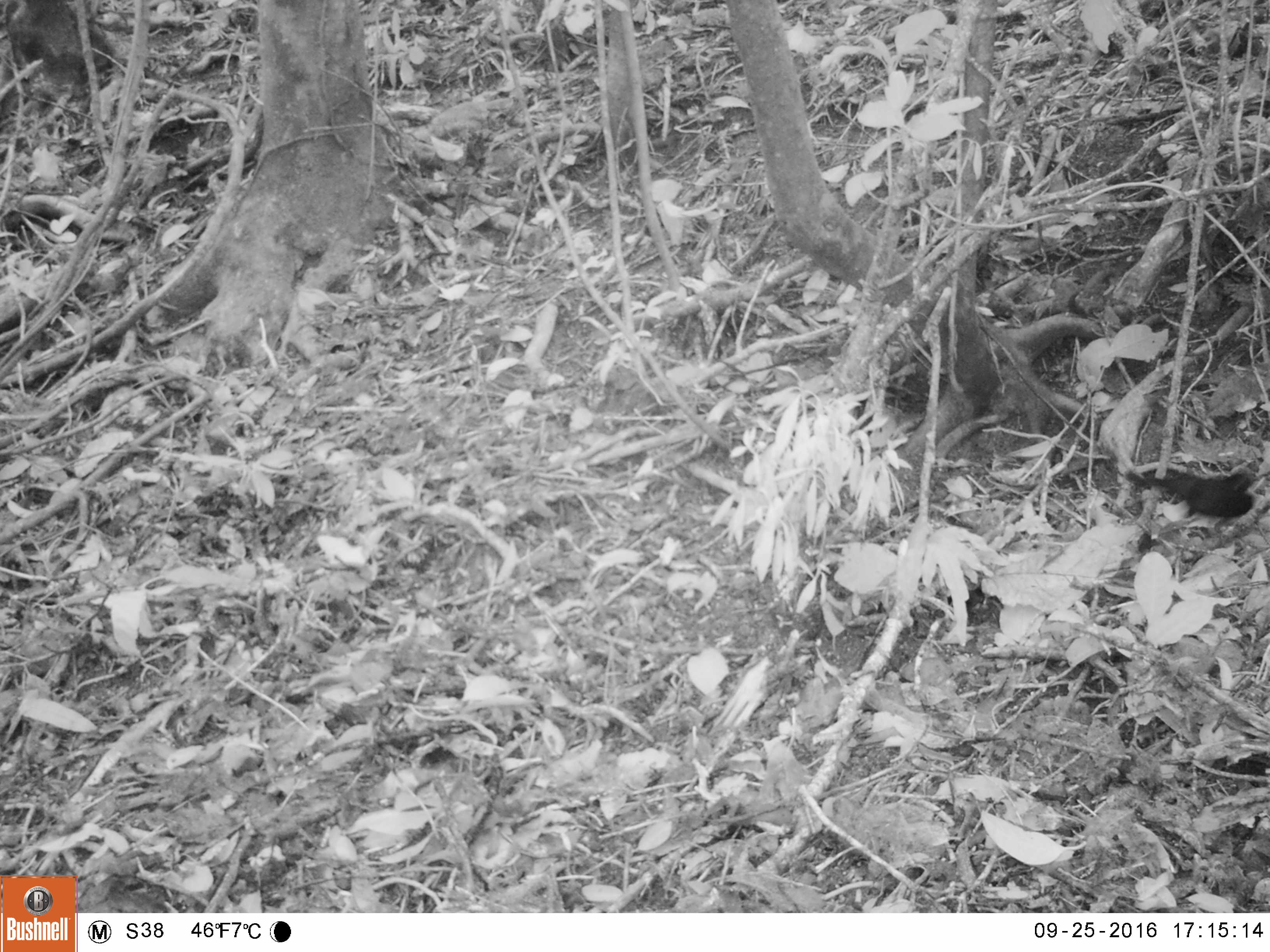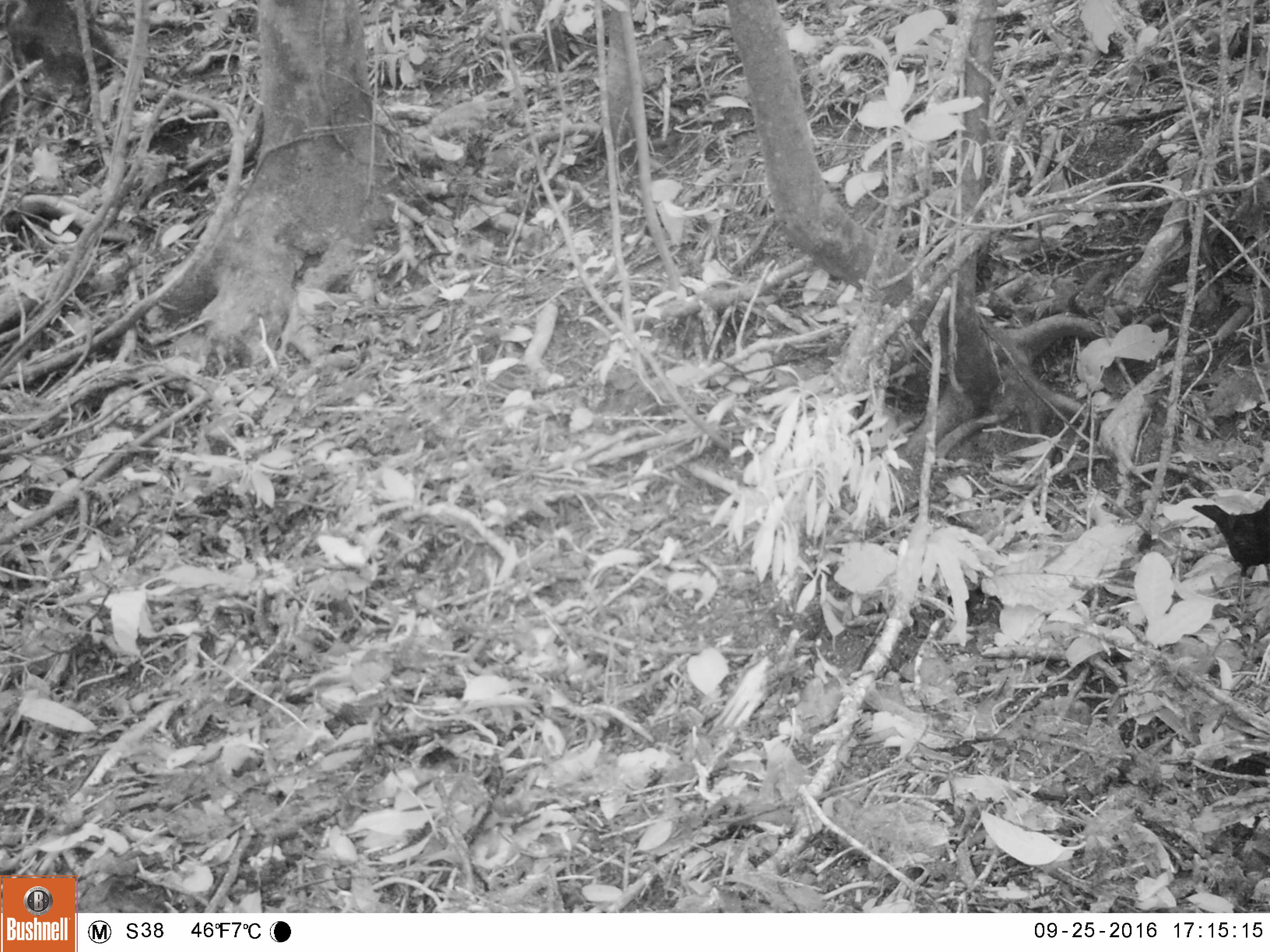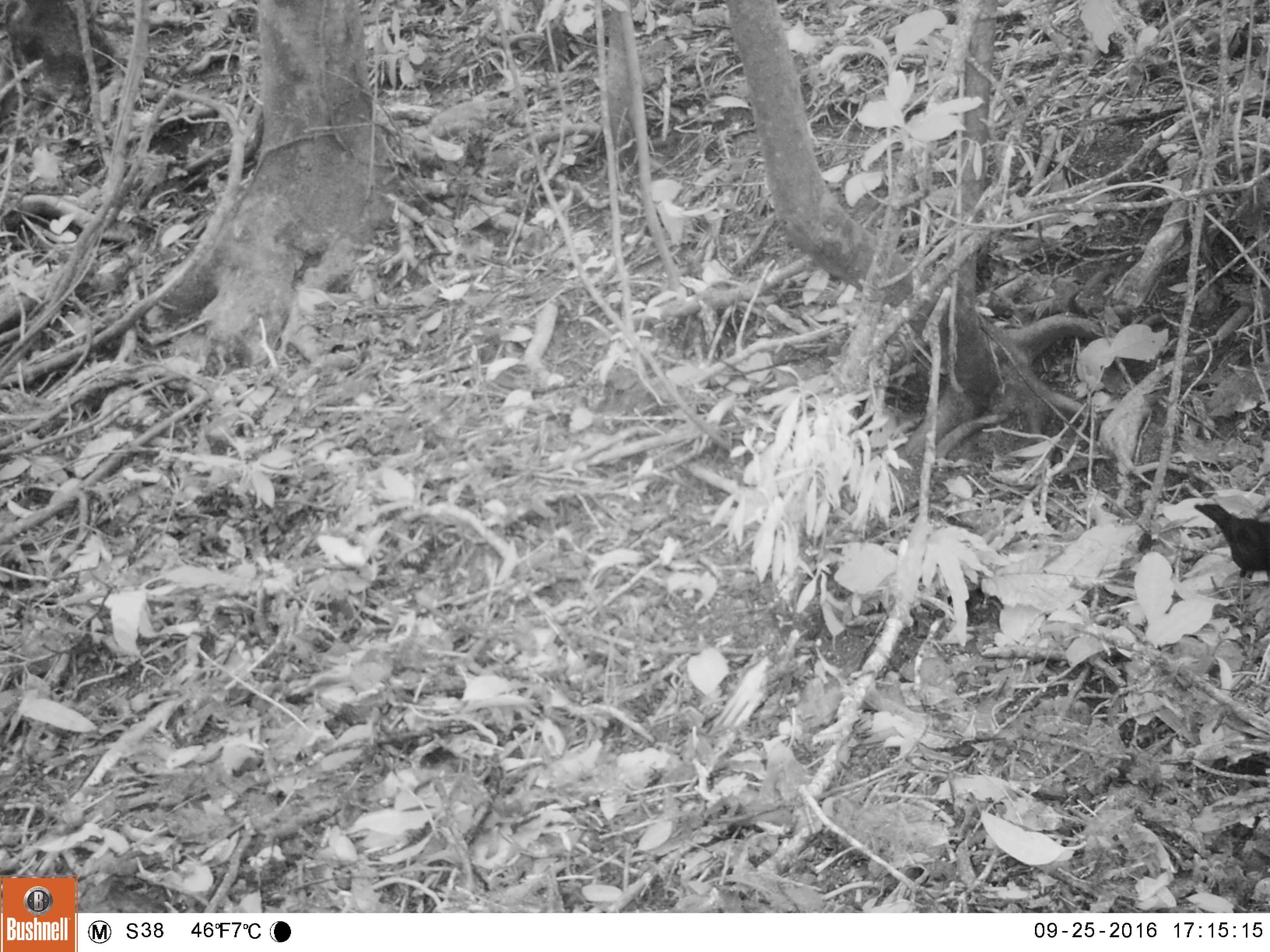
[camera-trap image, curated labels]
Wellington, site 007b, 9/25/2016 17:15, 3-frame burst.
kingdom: Animalia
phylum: Chordata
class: Aves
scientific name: Aves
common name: bird